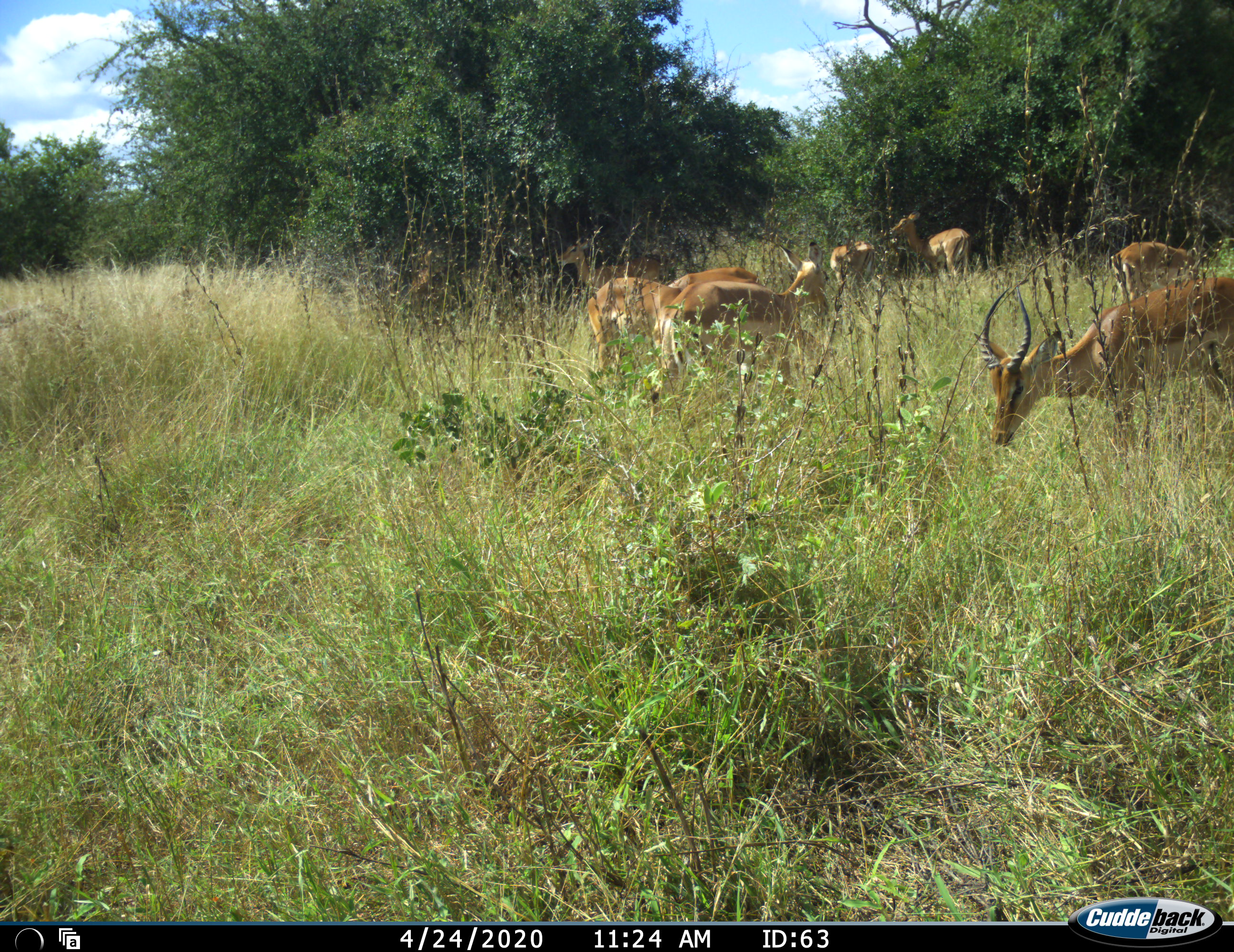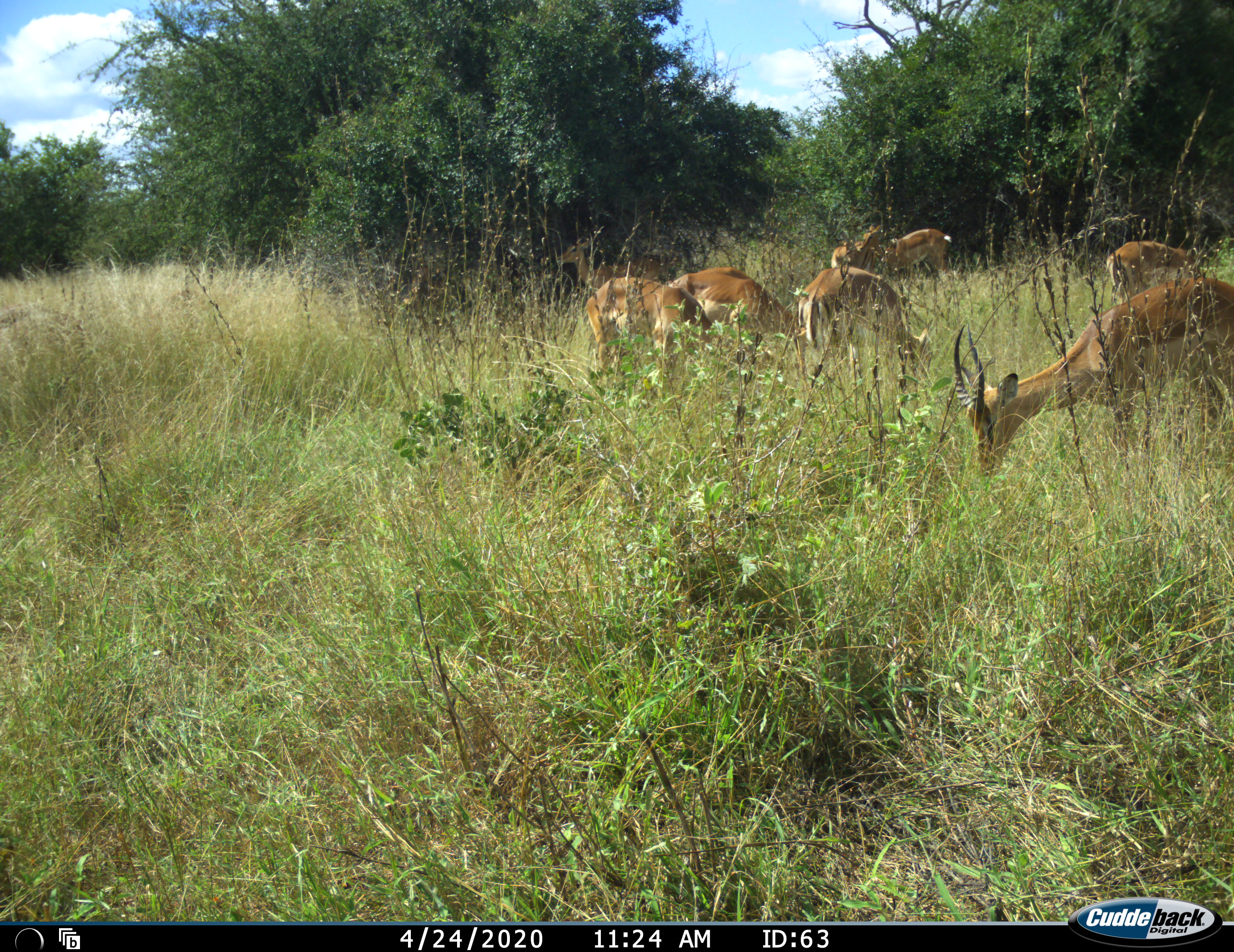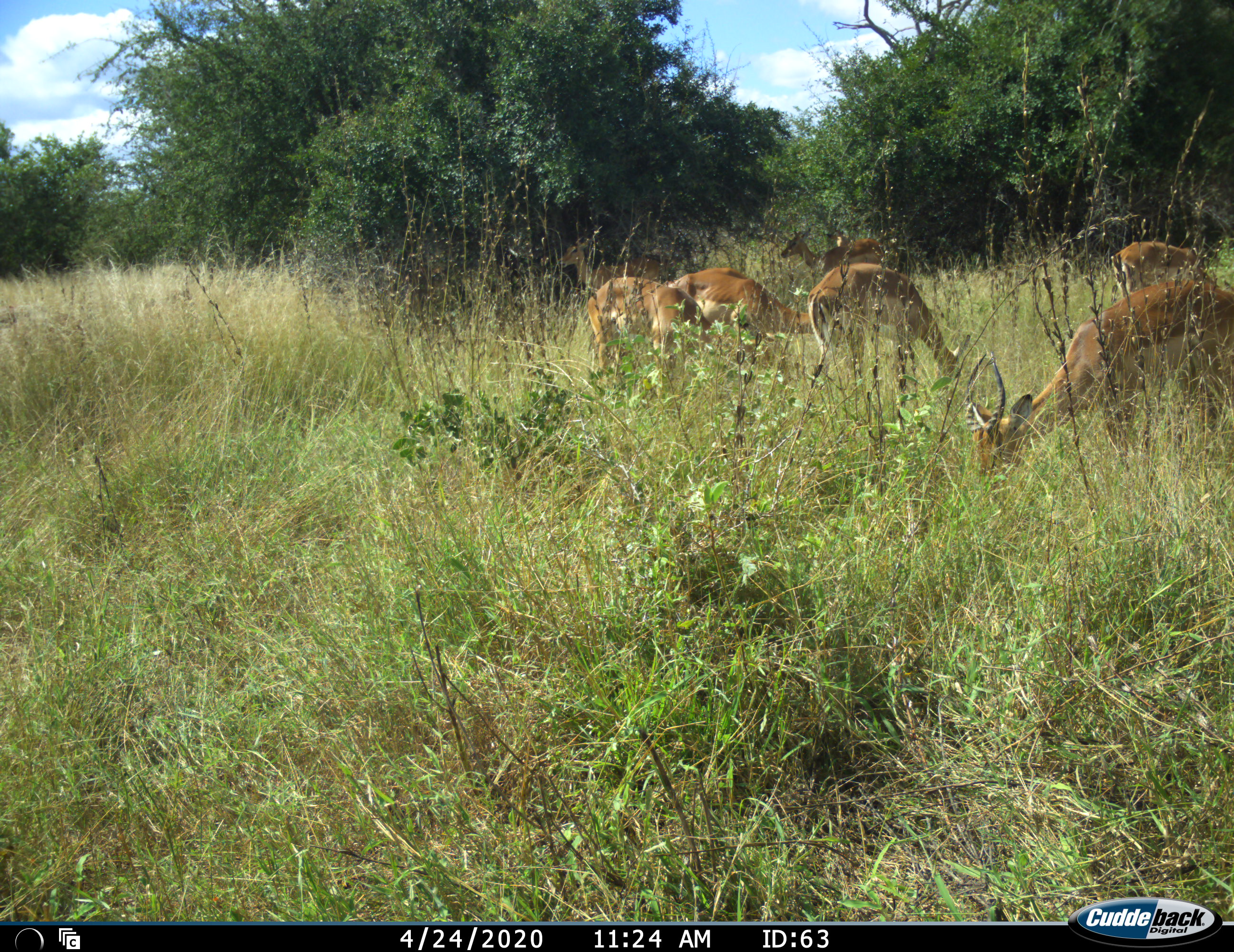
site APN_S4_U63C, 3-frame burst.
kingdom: Animalia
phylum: Chordata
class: Mammalia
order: Artiodactyla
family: Bovidae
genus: Aepyceros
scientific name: Aepyceros melampus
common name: impala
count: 8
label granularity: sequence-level